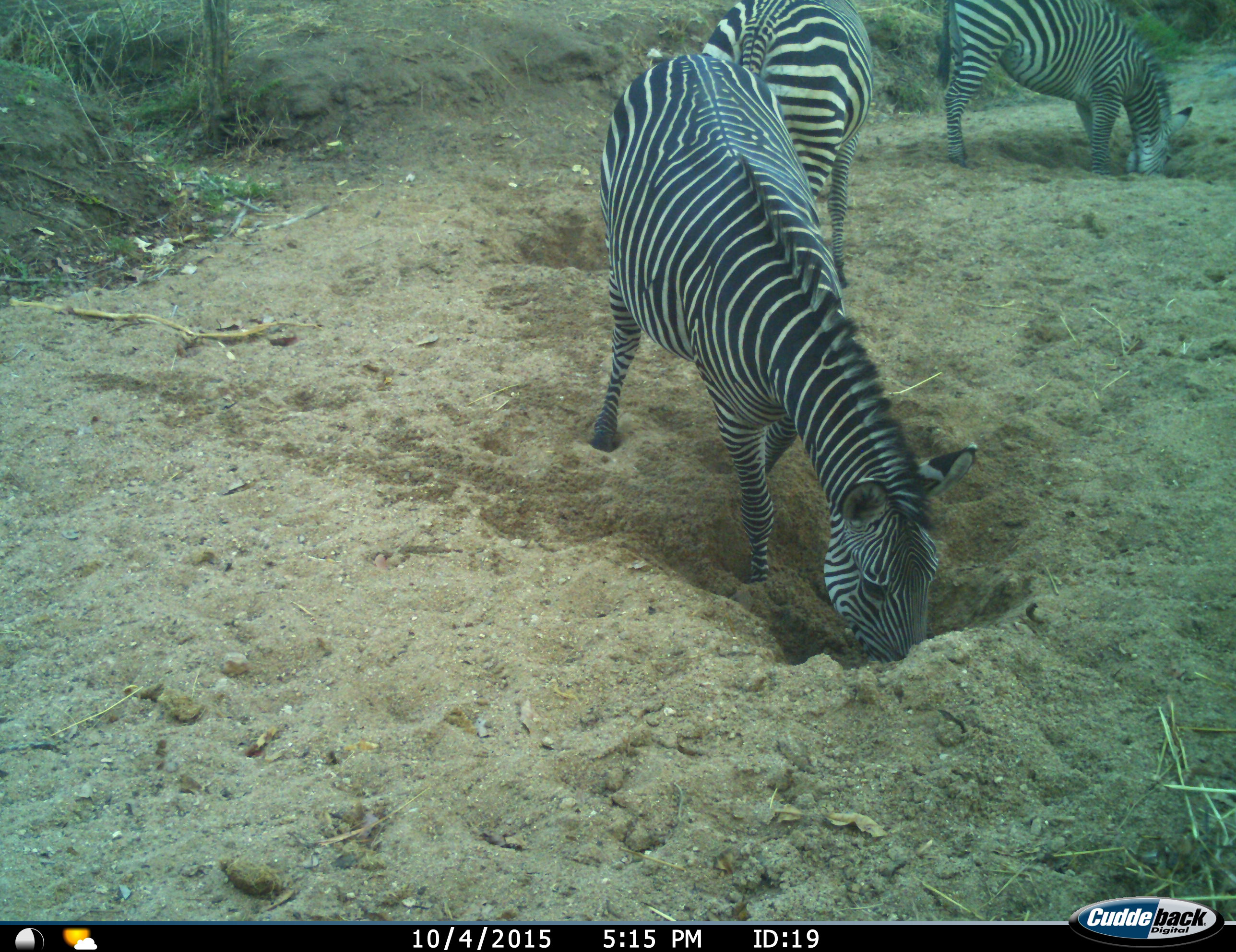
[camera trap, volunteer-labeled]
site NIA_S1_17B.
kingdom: Animalia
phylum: Chordata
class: Mammalia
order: Perissodactyla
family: Equidae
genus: Equus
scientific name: Equus quagga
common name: plains zebra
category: zebraplains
Zebraplains (plains zebra) (Equus quagga), count 3. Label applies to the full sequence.